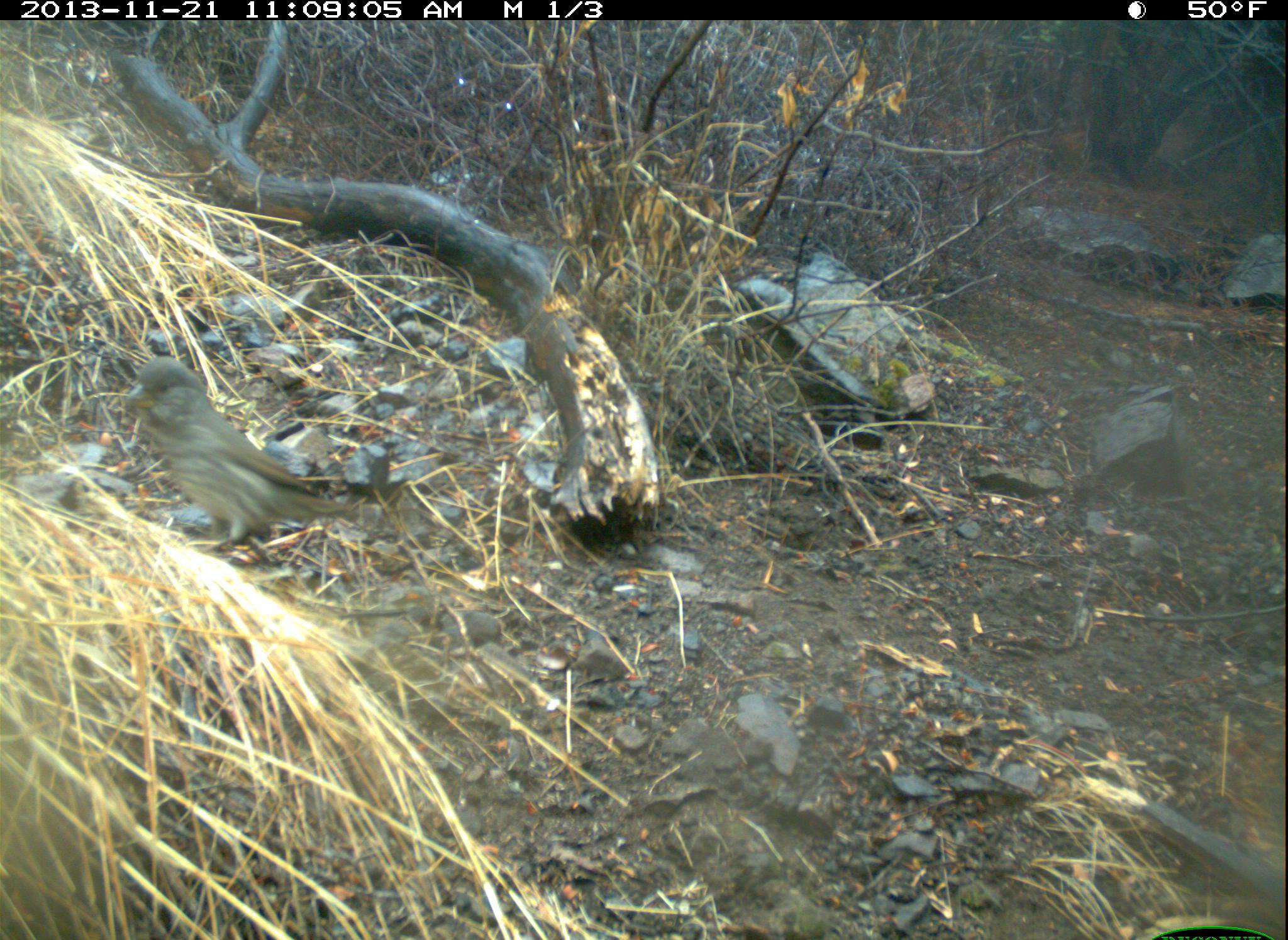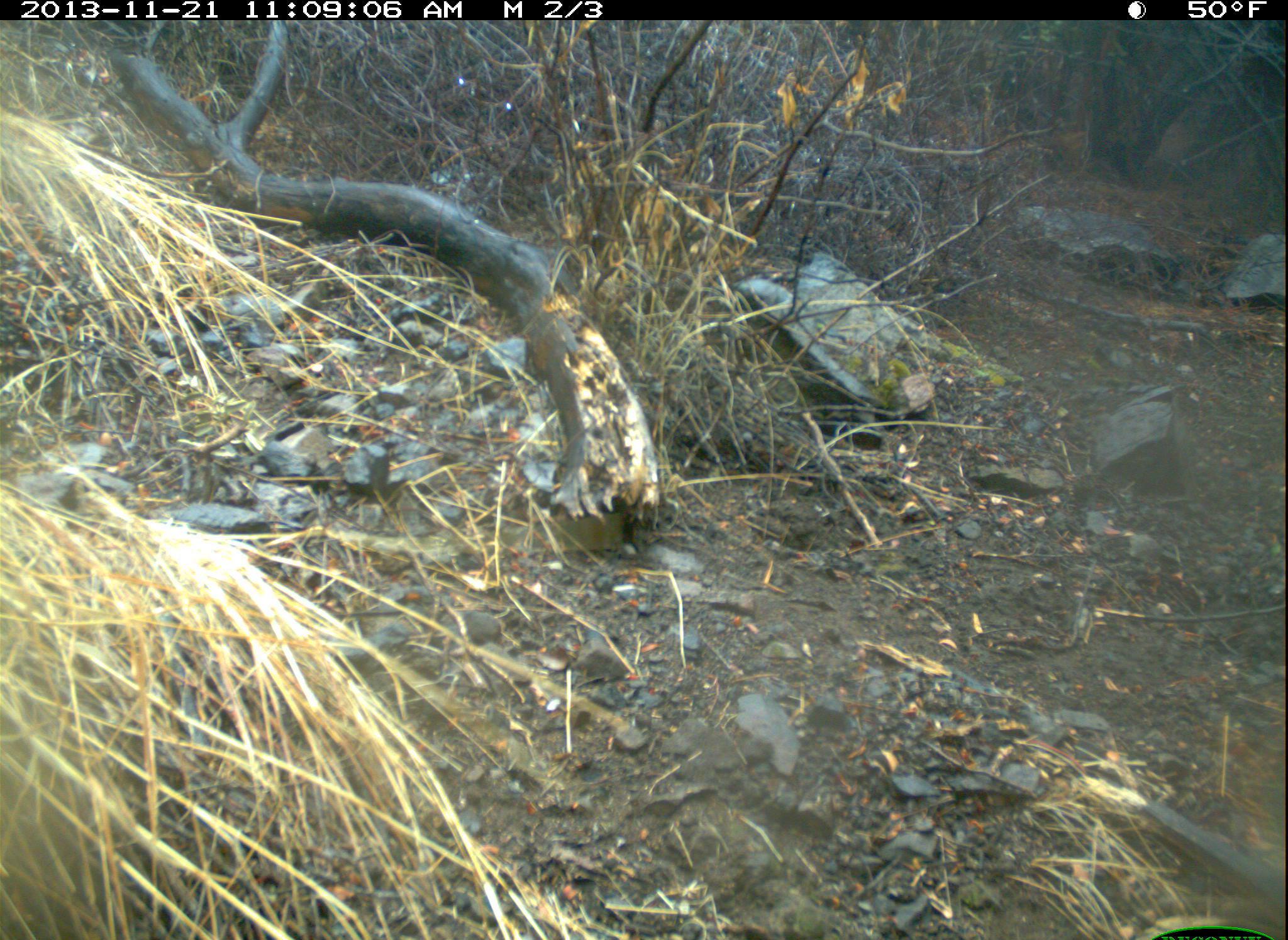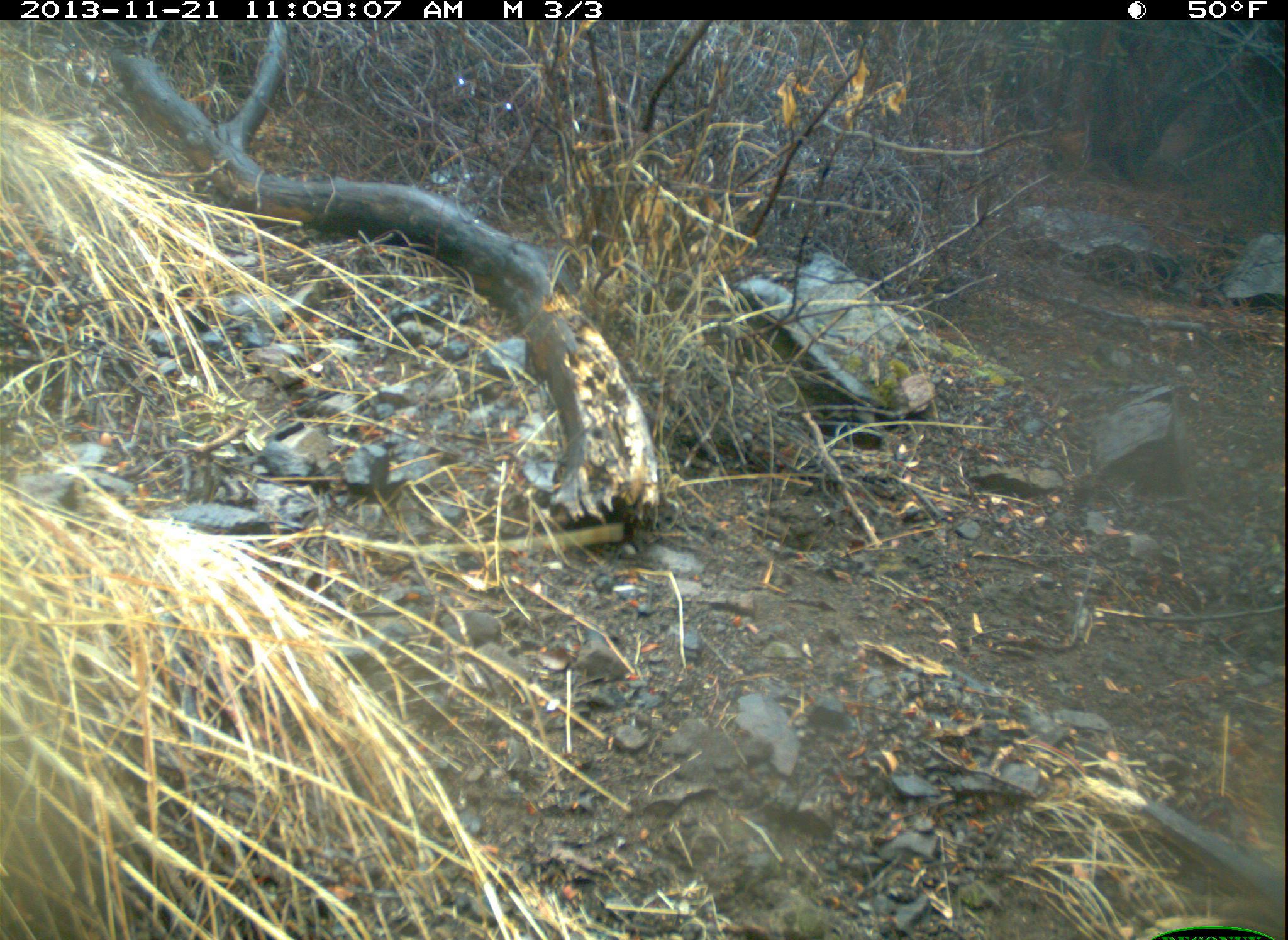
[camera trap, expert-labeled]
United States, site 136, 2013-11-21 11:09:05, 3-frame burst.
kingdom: Animalia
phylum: Chordata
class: Aves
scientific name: Aves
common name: bird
Bird (Aves).